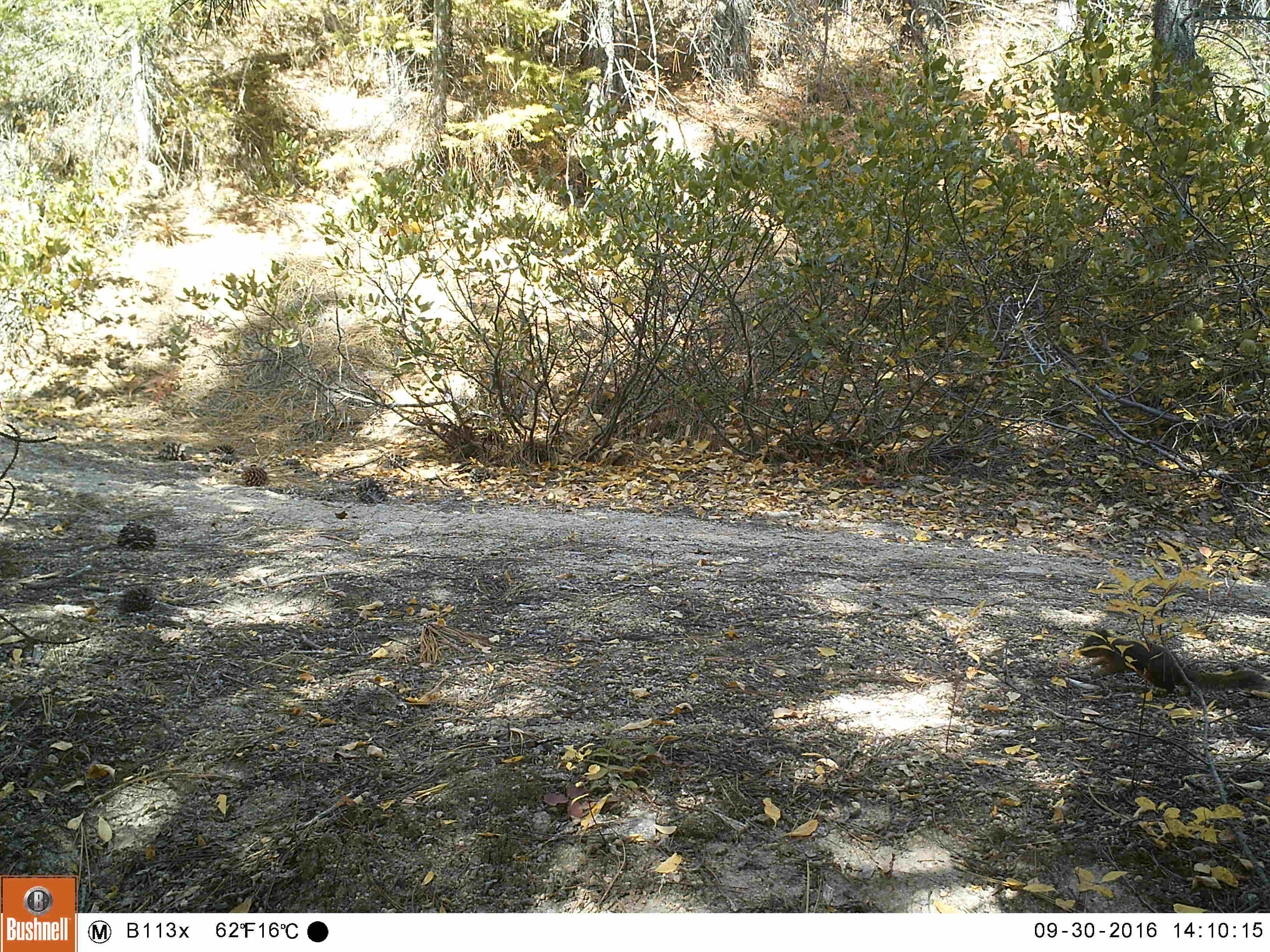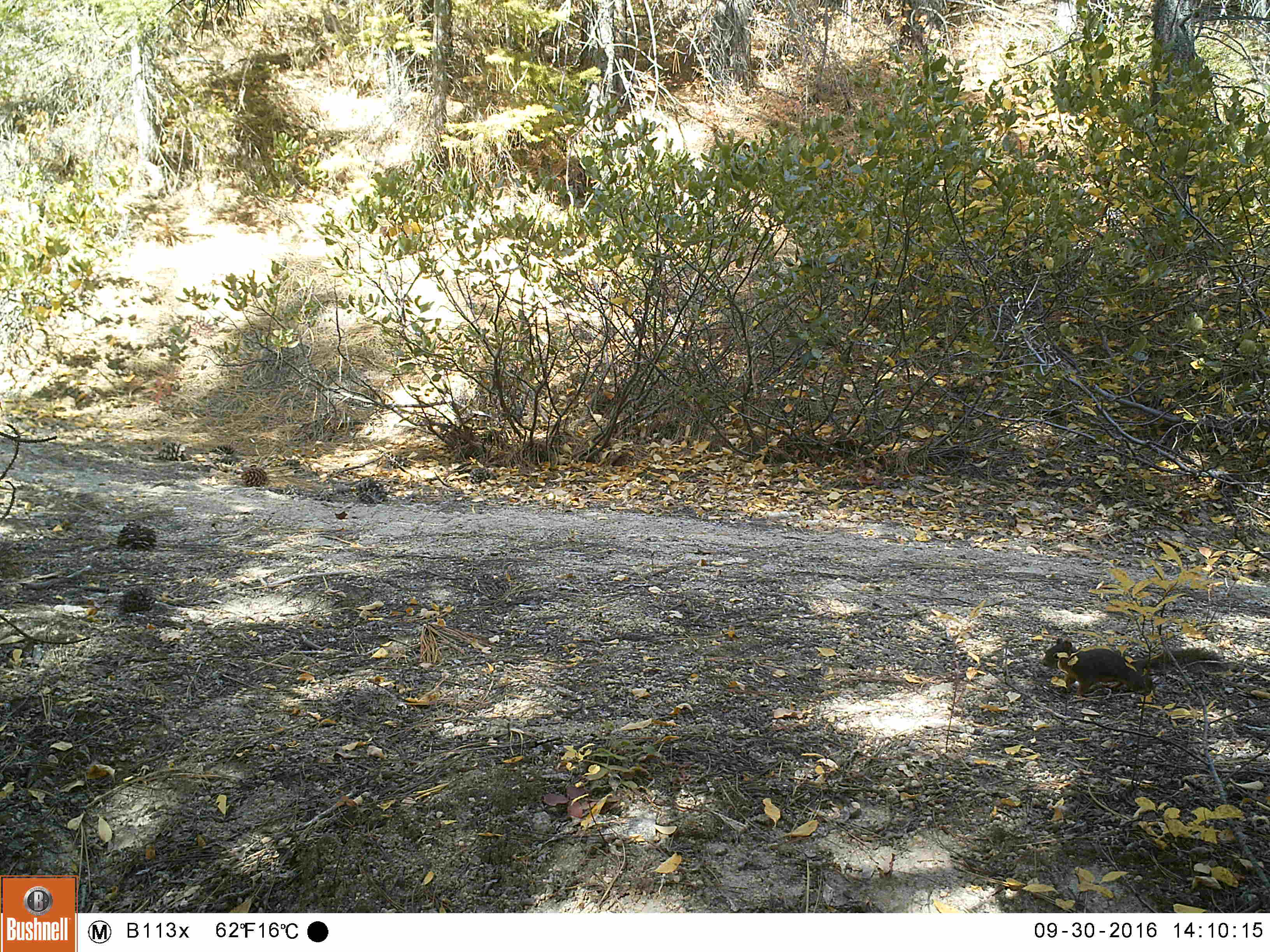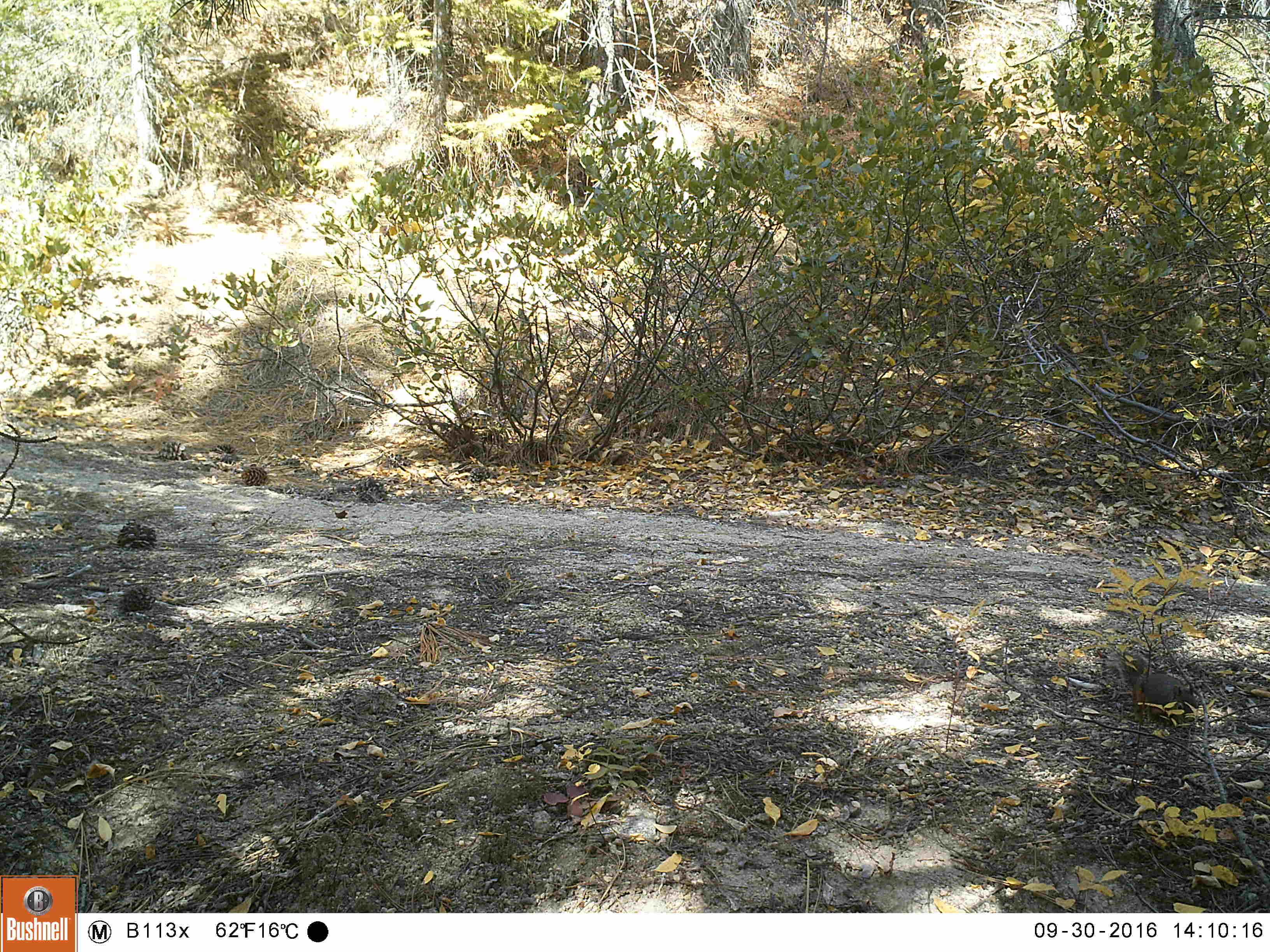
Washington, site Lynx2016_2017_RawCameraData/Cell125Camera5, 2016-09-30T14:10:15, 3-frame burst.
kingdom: Animalia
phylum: Chordata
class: Mammalia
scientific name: Mammalia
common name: small mammal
Small mammal (Mammalia). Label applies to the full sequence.